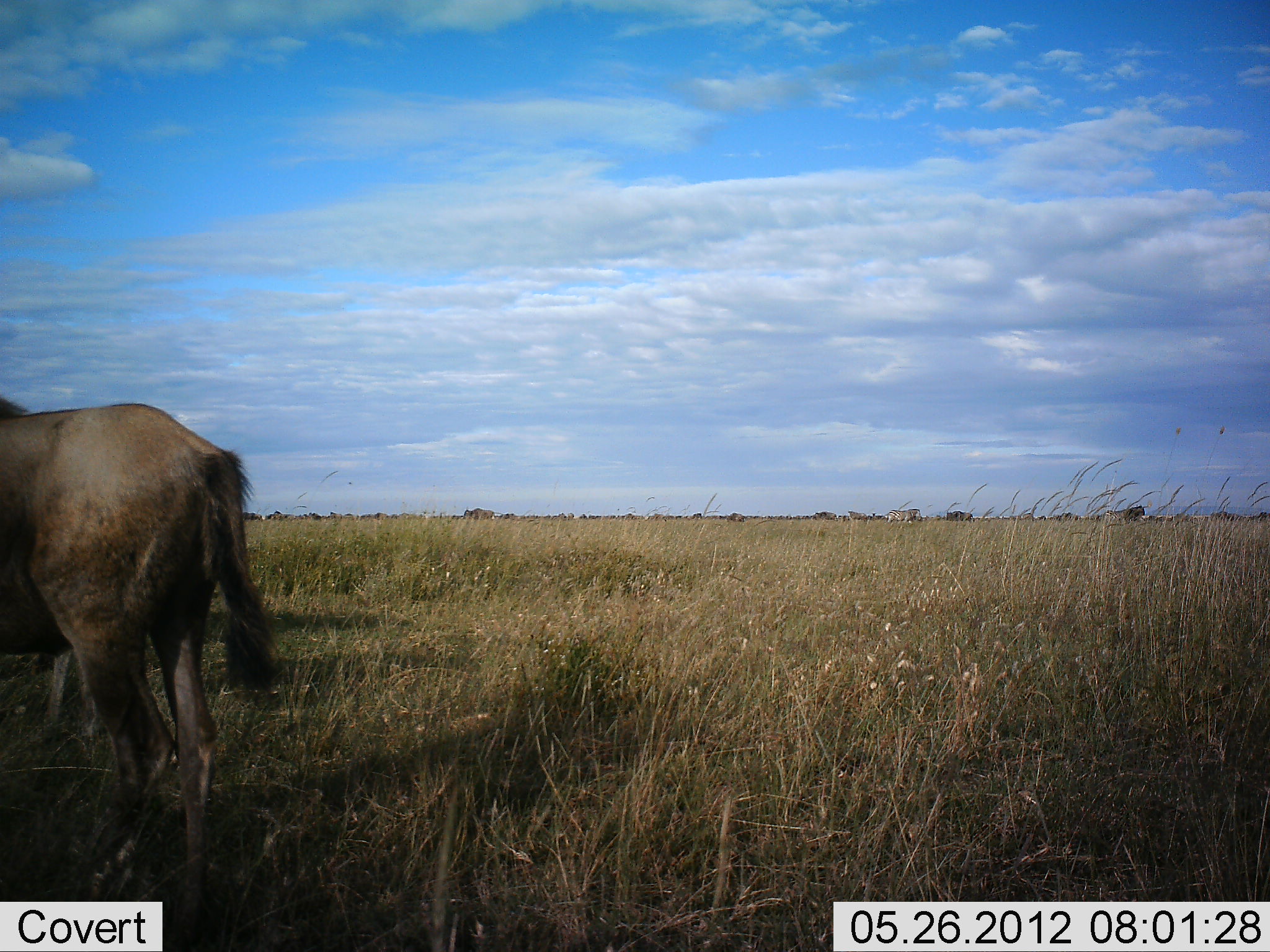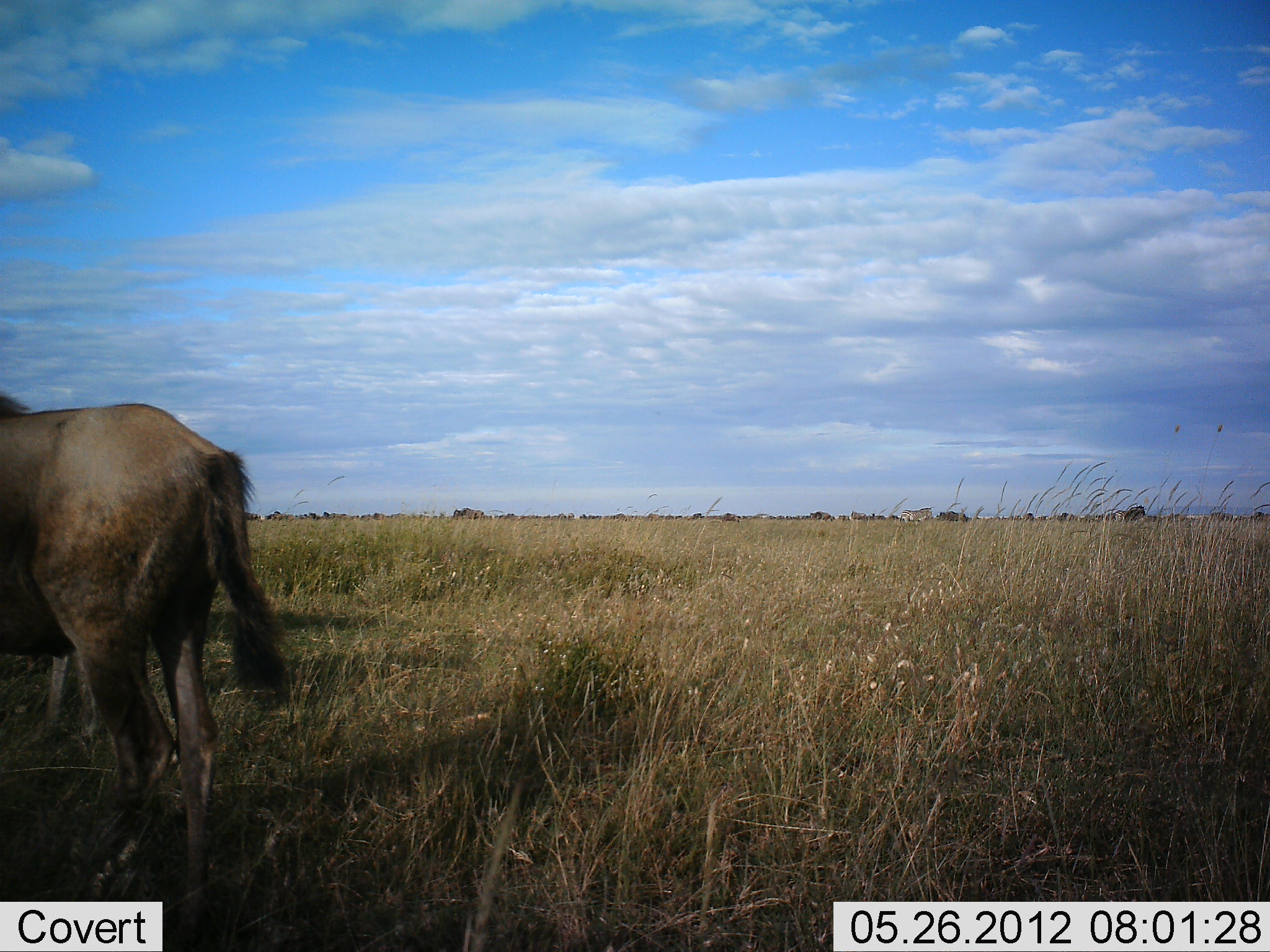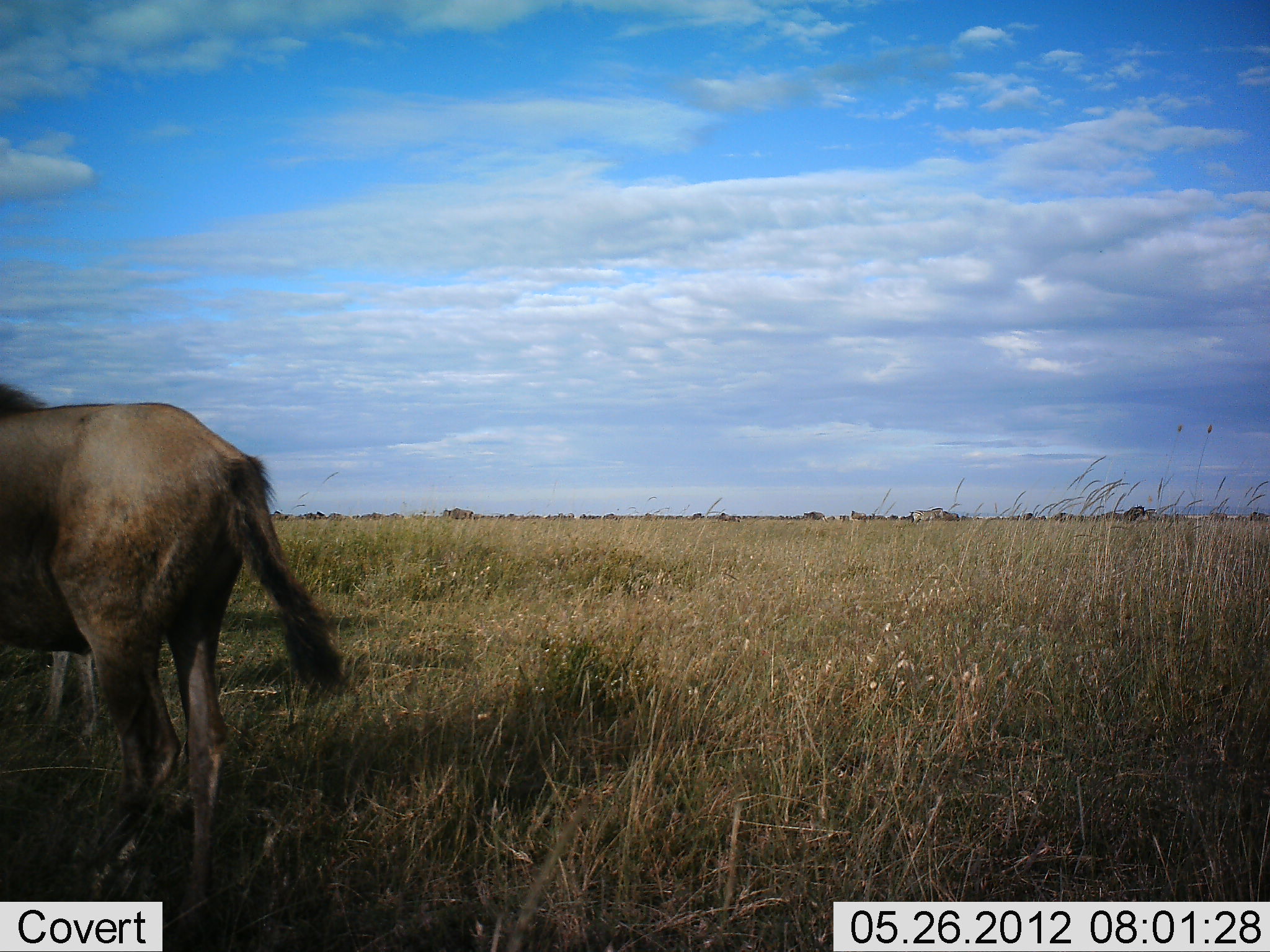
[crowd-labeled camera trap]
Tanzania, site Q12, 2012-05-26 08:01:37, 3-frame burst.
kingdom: Animalia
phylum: Chordata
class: Mammalia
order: Artiodactyla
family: Bovidae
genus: Connochaetes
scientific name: Connochaetes taurinus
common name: blue wildebeest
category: wildebeest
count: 2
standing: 92%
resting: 0%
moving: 46%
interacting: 0%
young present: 0%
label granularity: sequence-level